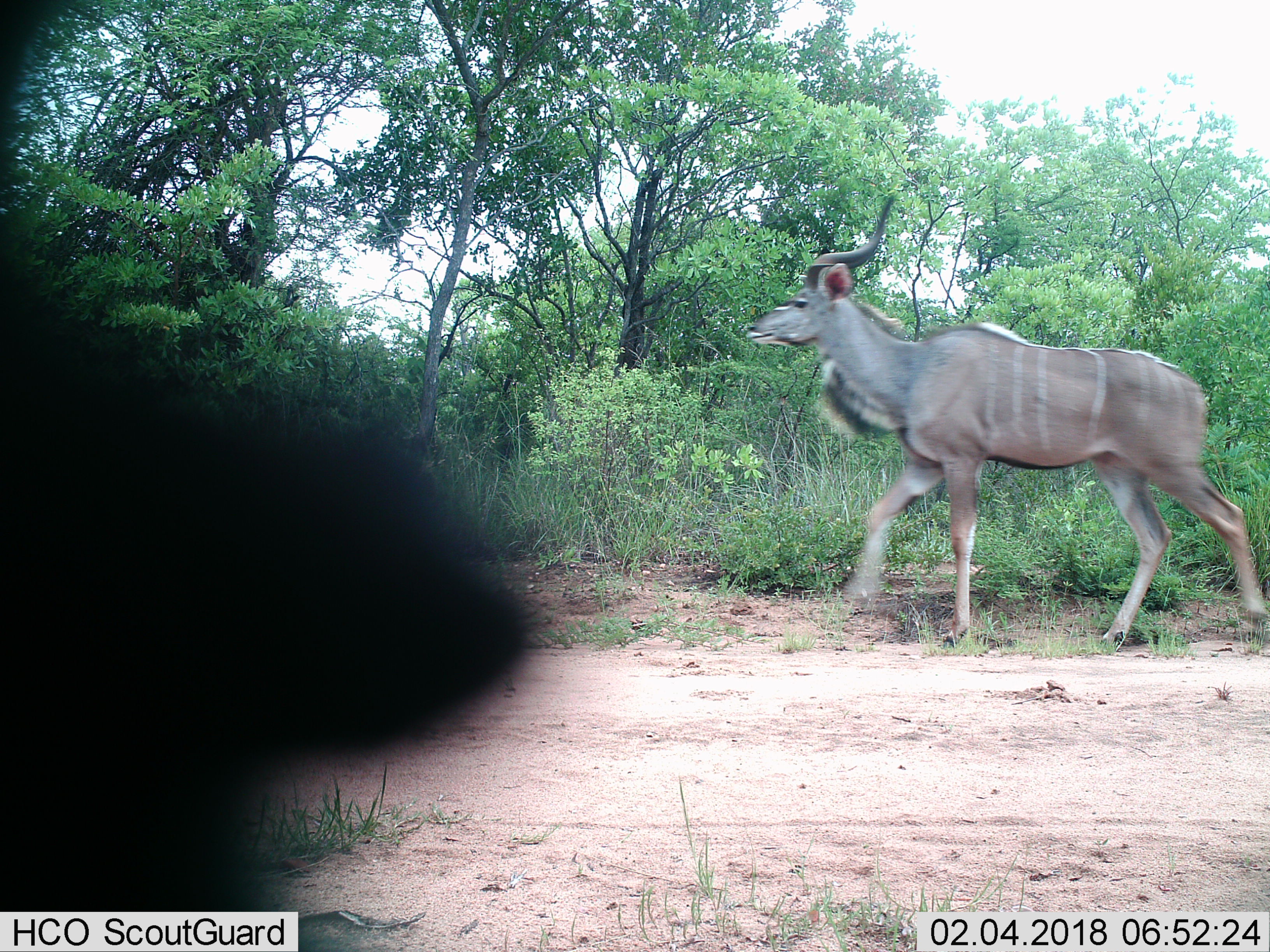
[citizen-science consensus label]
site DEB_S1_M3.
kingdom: Animalia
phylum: Chordata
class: Mammalia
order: Artiodactyla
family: Bovidae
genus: Tragelaphus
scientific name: Tragelaphus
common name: kudu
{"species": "kudu (Tragelaphus)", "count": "1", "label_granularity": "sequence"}